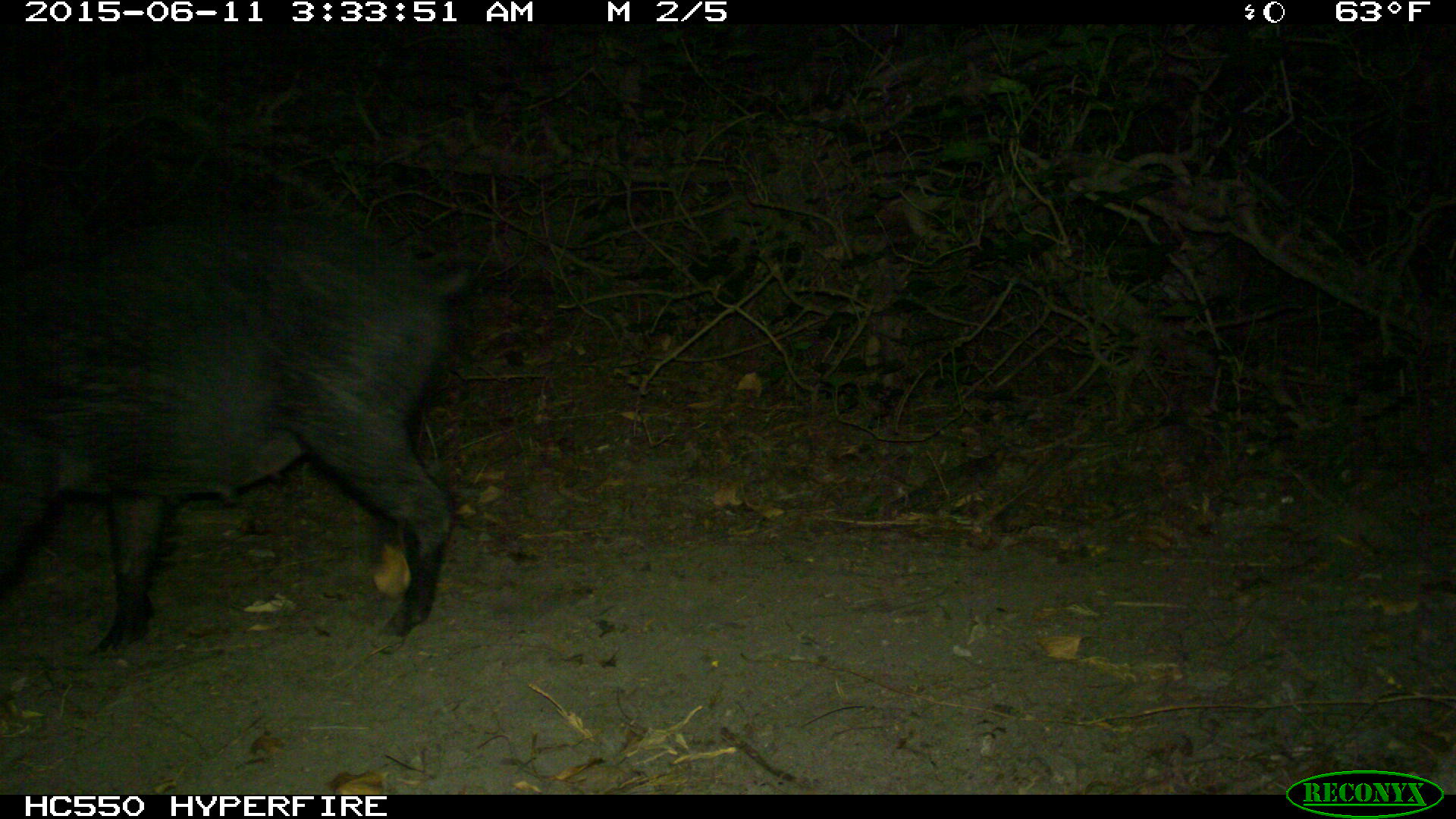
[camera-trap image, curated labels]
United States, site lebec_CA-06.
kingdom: Animalia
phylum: Chordata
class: Mammalia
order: Artiodactyla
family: Suidae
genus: Sus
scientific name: Sus scrofa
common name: wild boar